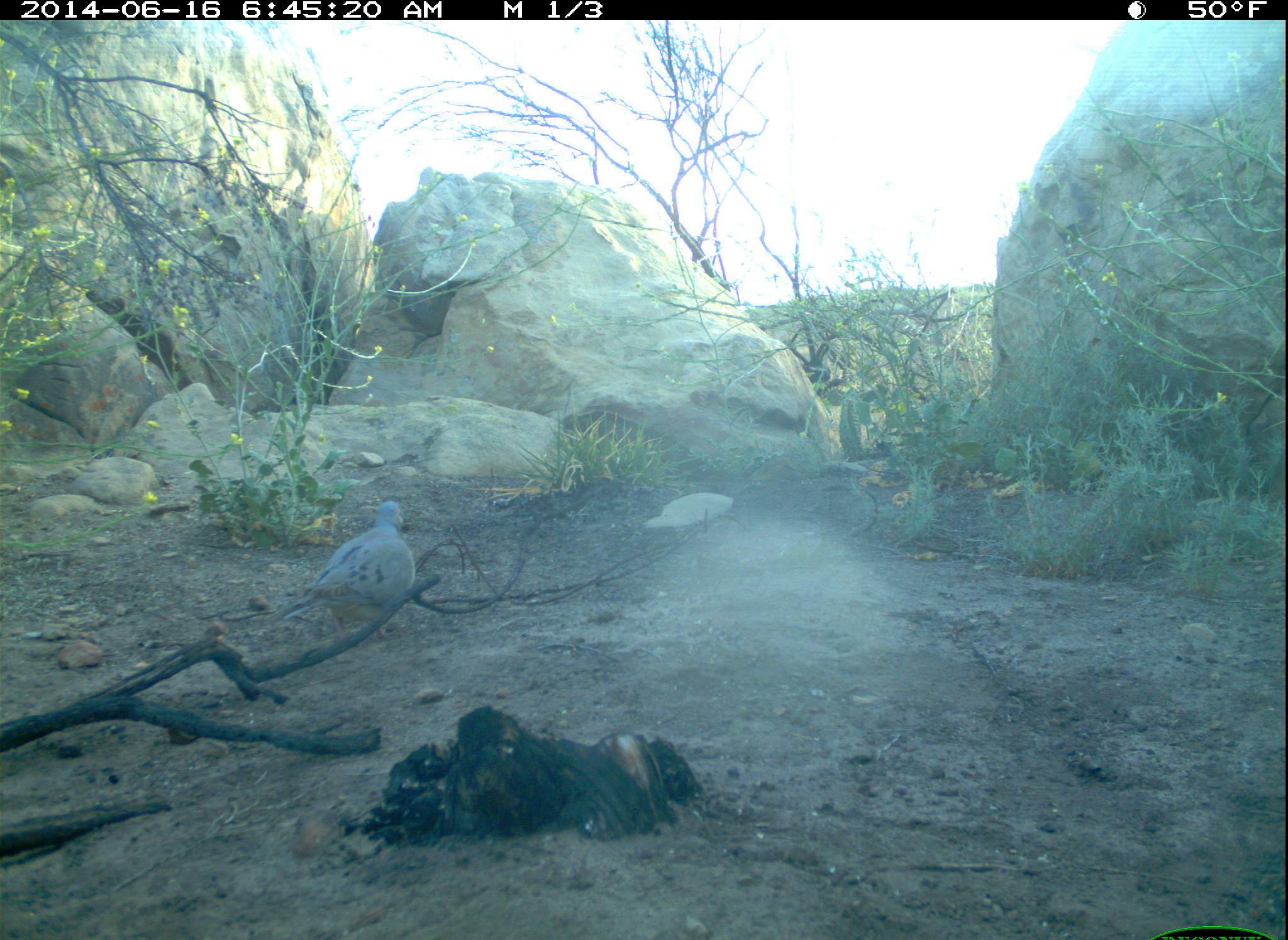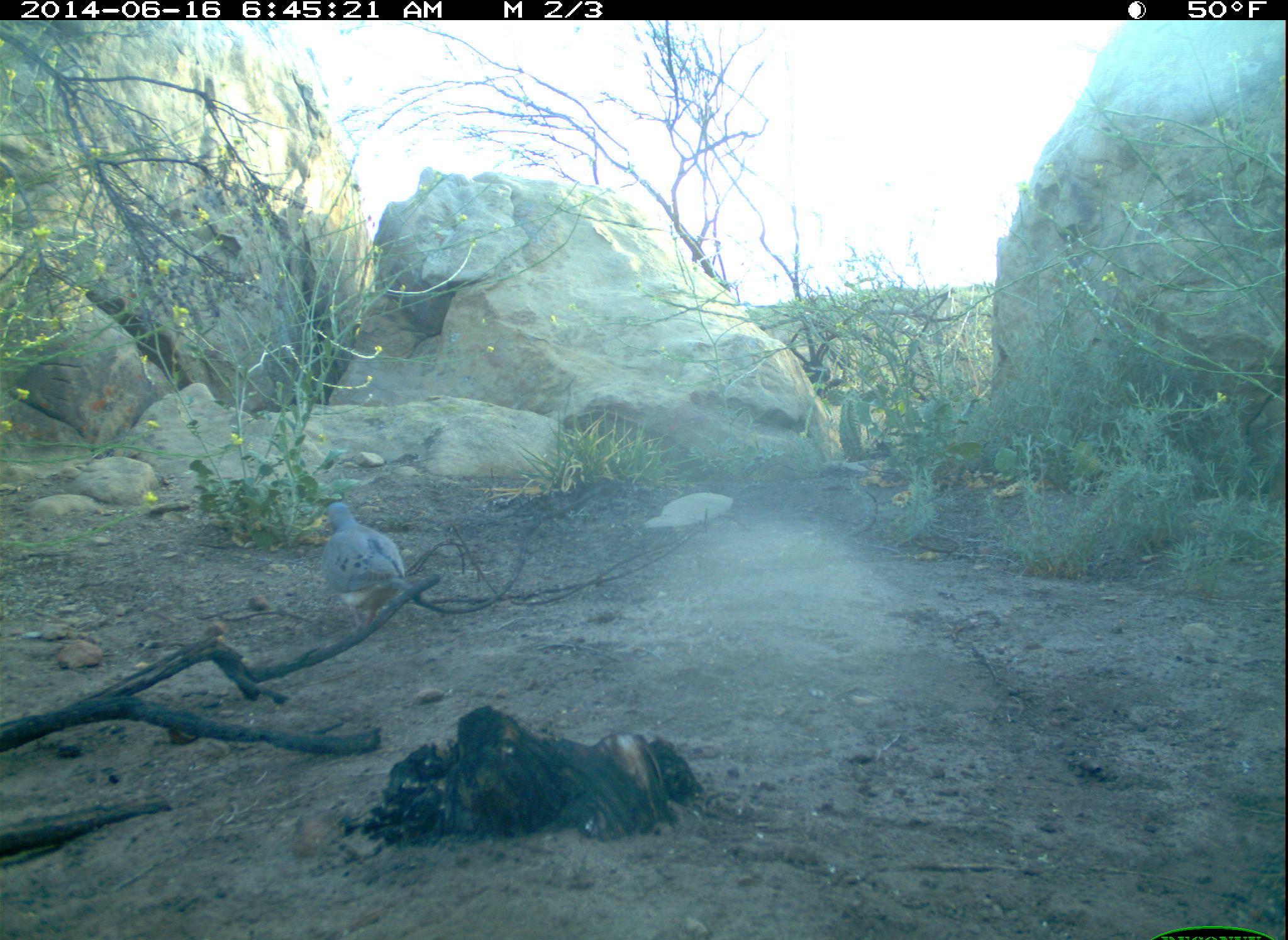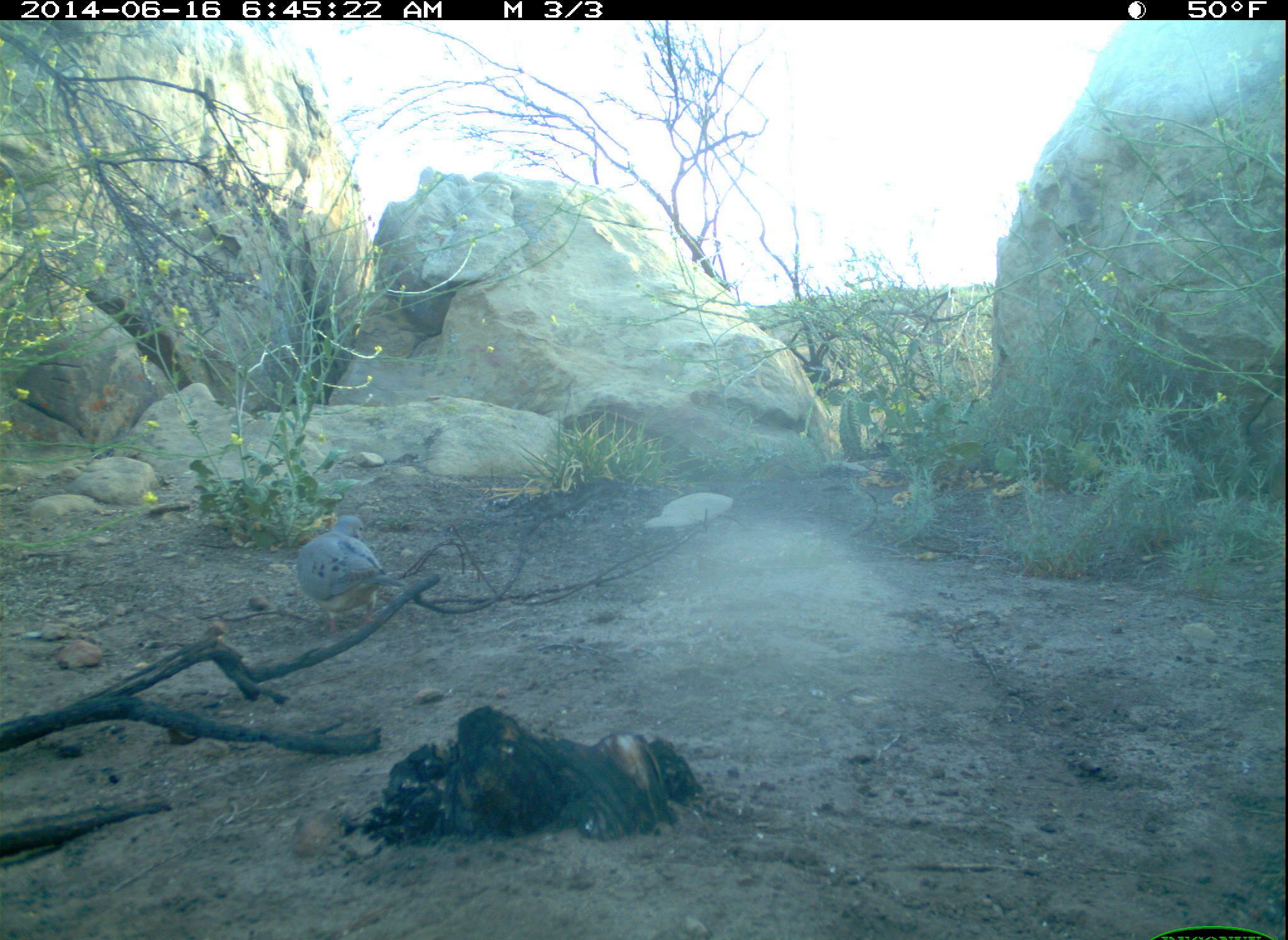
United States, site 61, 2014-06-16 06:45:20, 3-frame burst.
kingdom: Animalia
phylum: Chordata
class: Aves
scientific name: Aves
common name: bird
Bird (Aves).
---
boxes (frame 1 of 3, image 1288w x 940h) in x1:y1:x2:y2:
bird: 283:482:478:628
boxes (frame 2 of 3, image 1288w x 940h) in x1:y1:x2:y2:
bird: 320:491:424:642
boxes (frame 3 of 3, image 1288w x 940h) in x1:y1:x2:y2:
bird: 283:506:415:643